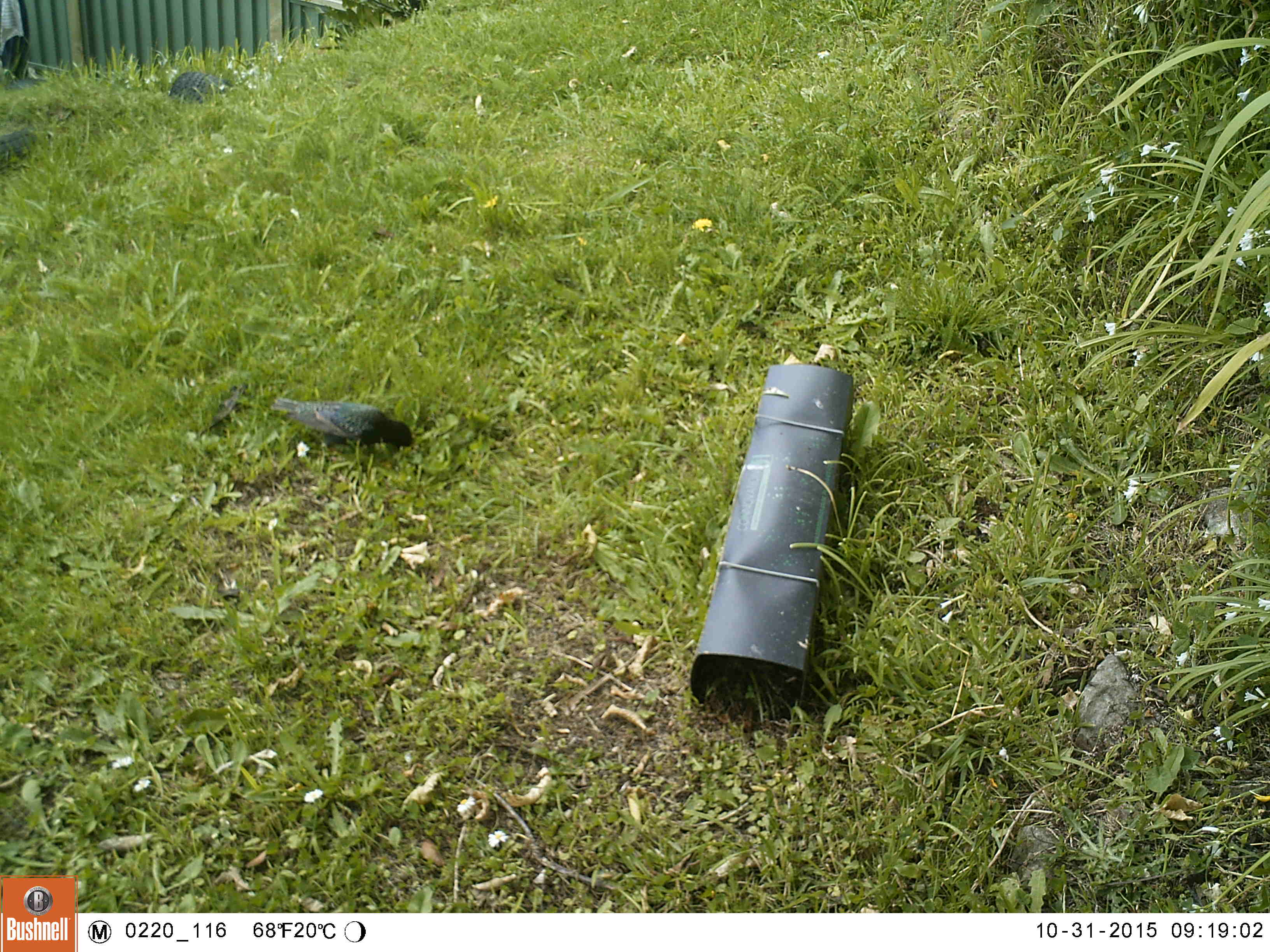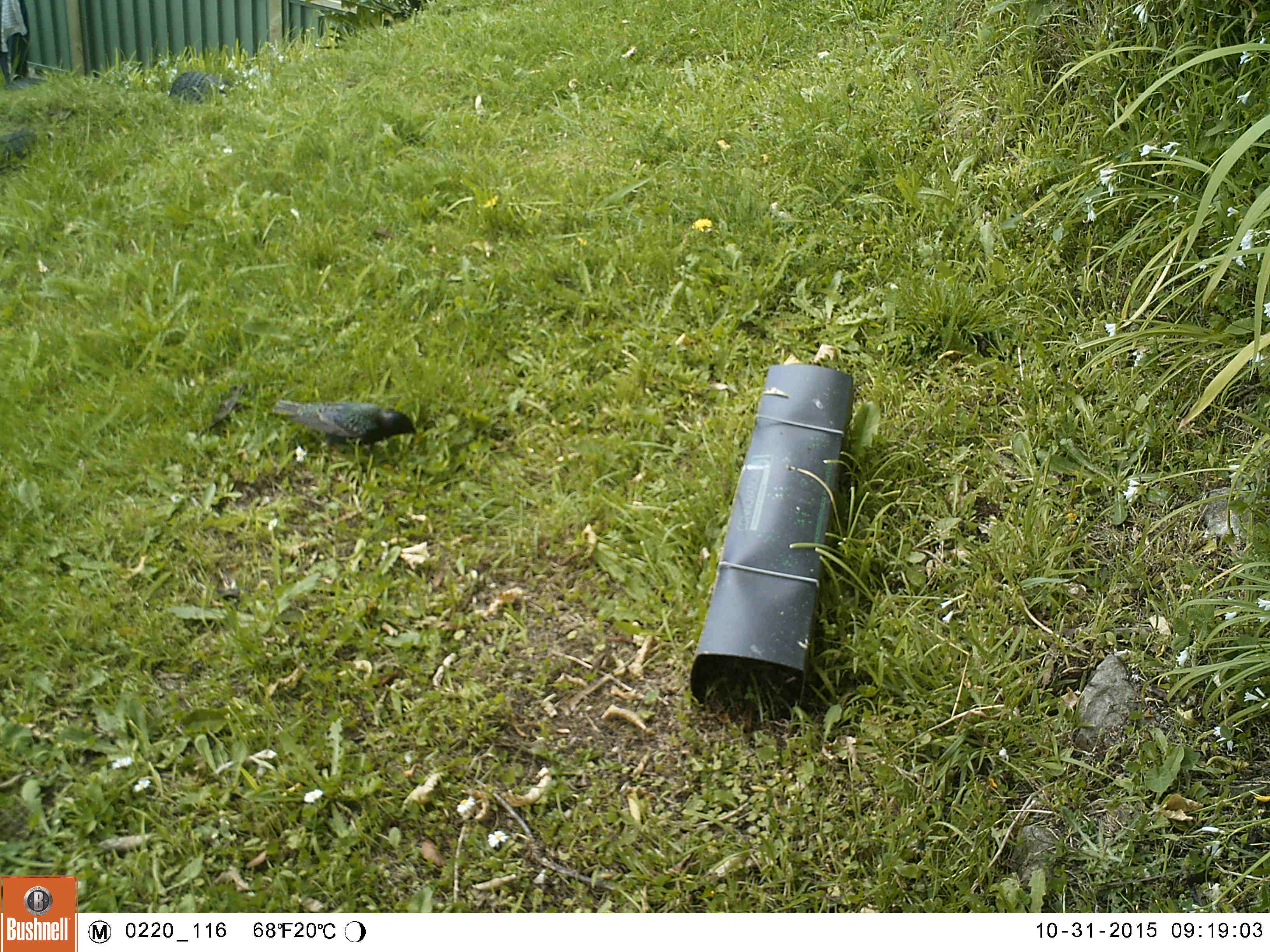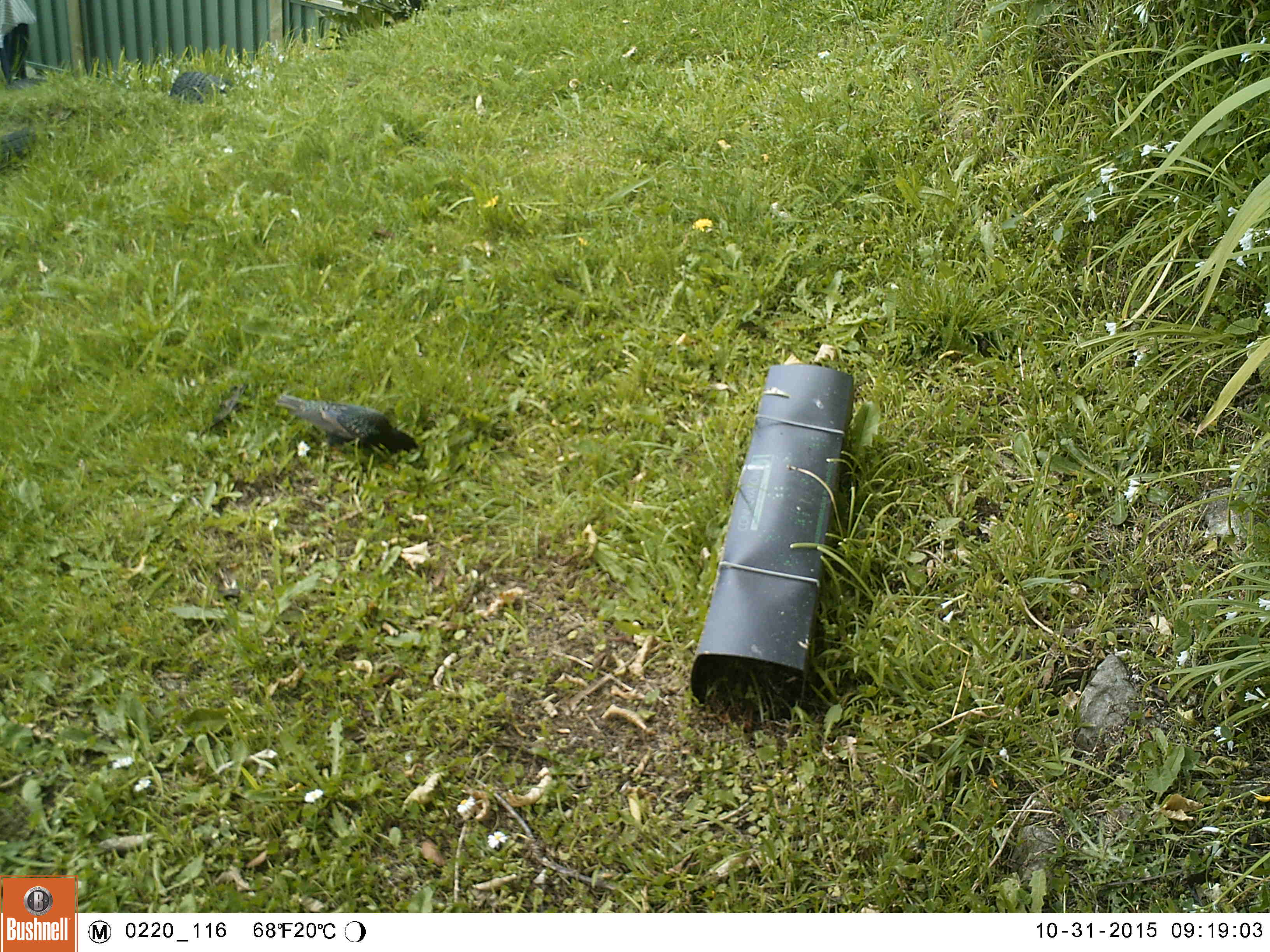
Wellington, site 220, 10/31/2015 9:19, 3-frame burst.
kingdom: Animalia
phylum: Chordata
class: Aves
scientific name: Aves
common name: bird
Bird (Aves).